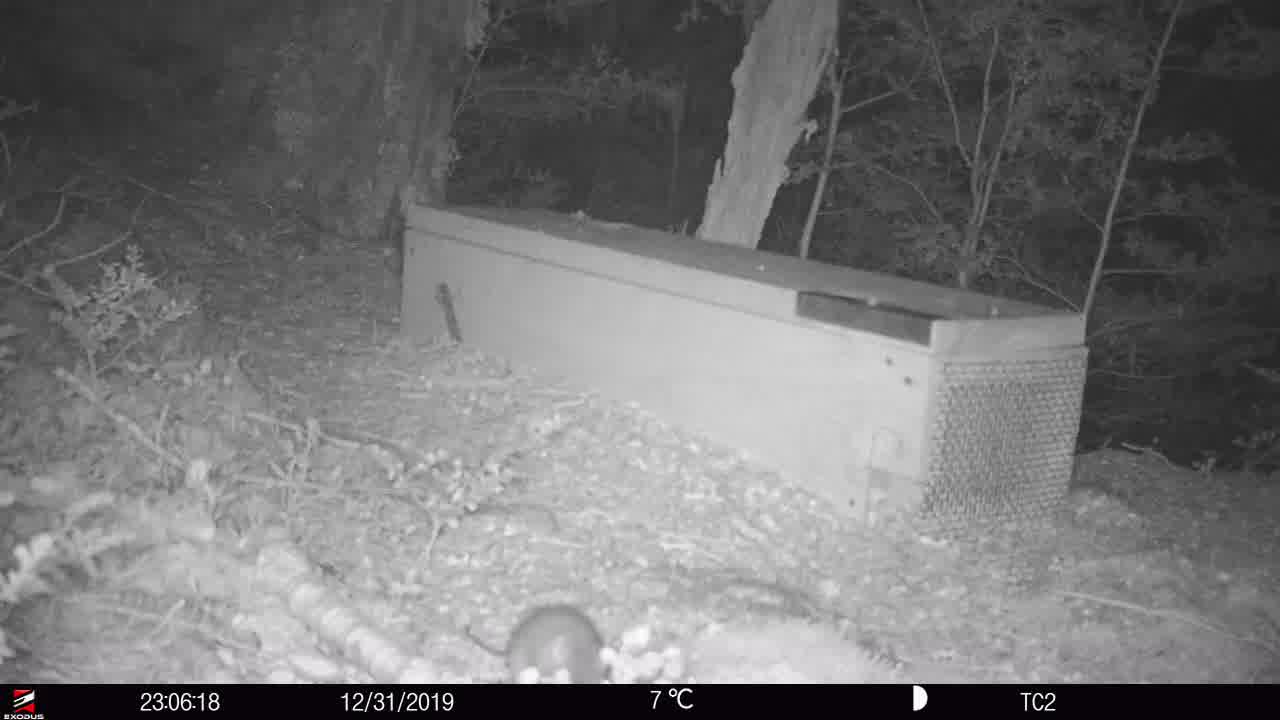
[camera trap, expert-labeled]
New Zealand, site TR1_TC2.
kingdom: Animalia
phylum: Chordata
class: Mammalia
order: Rodentia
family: Muridae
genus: Rattus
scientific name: Rattus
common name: rat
Rat (Rattus).